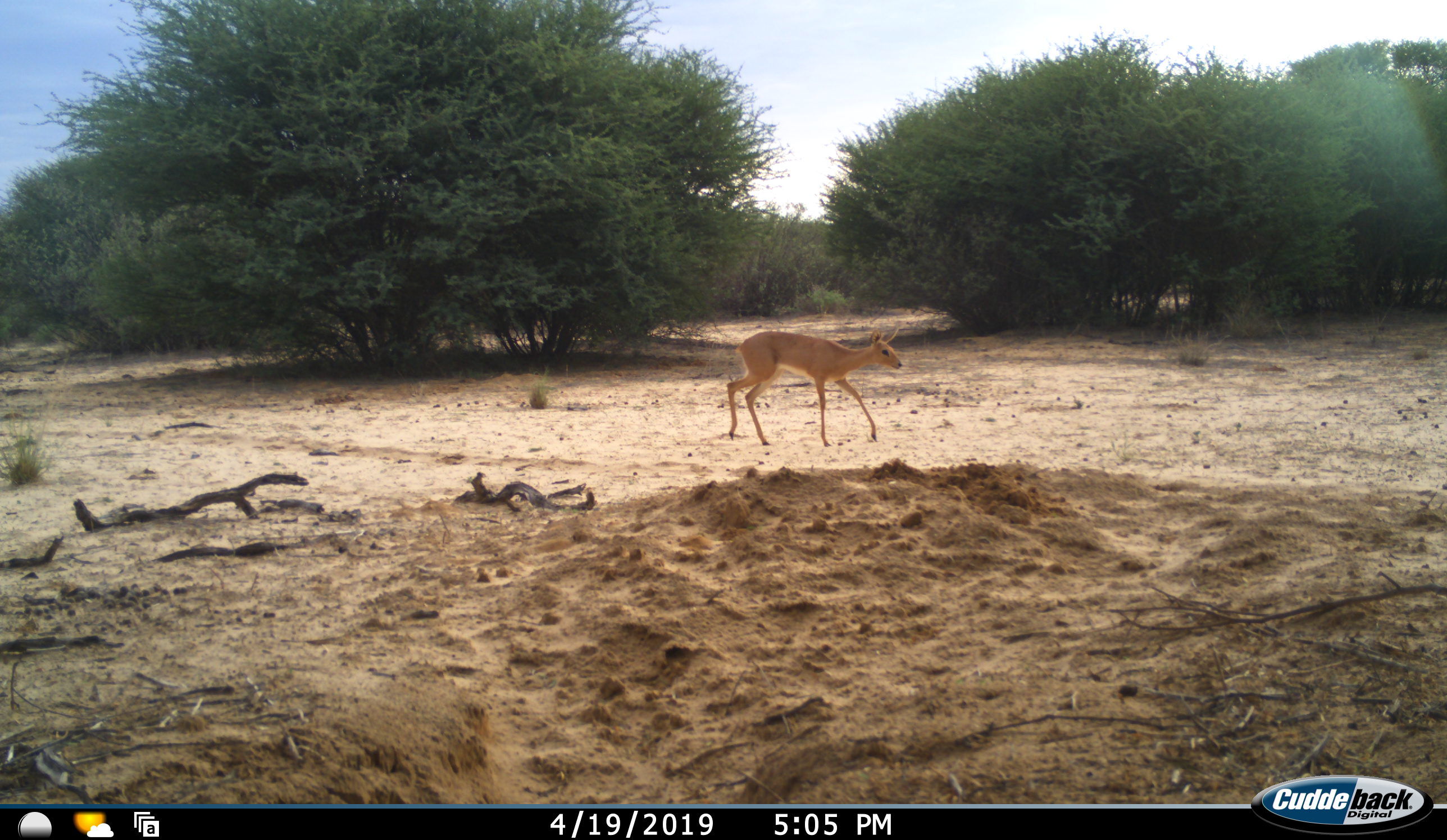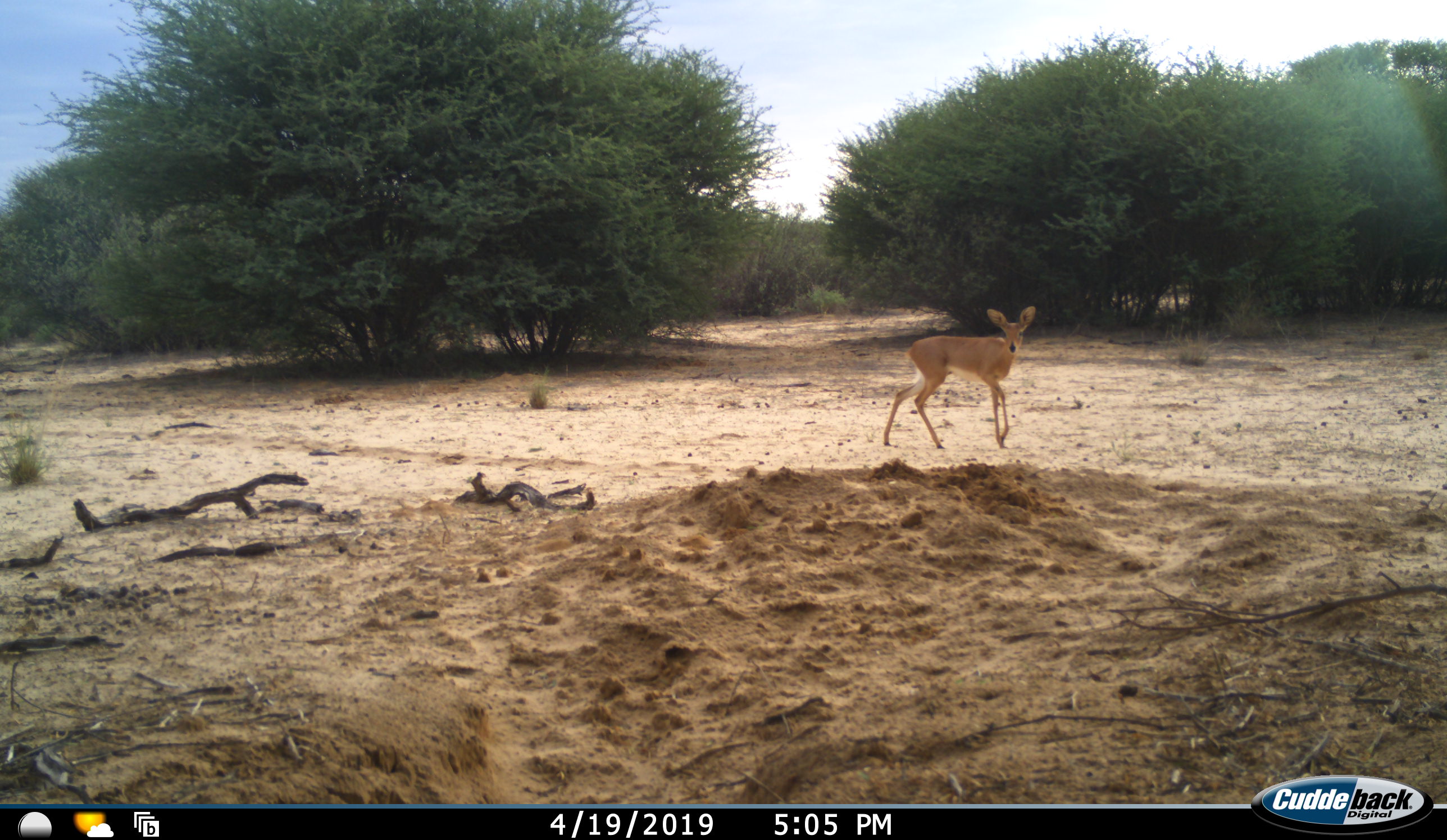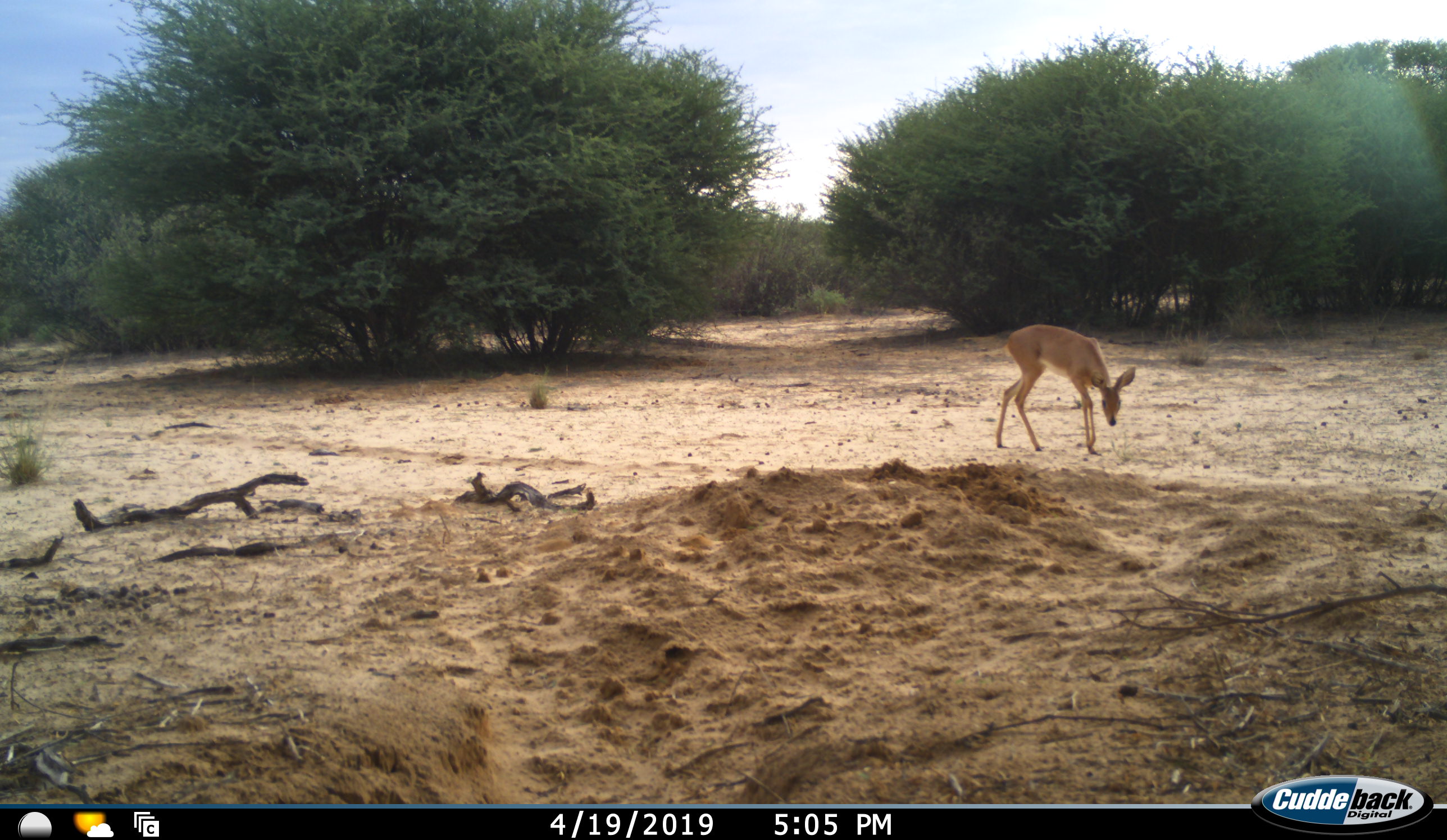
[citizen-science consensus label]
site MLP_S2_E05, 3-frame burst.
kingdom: Animalia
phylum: Chordata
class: Mammalia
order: Artiodactyla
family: Bovidae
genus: Raphicerus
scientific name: Raphicerus campestris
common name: steenbok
Steenbok (Raphicerus campestris), count 1. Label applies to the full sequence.